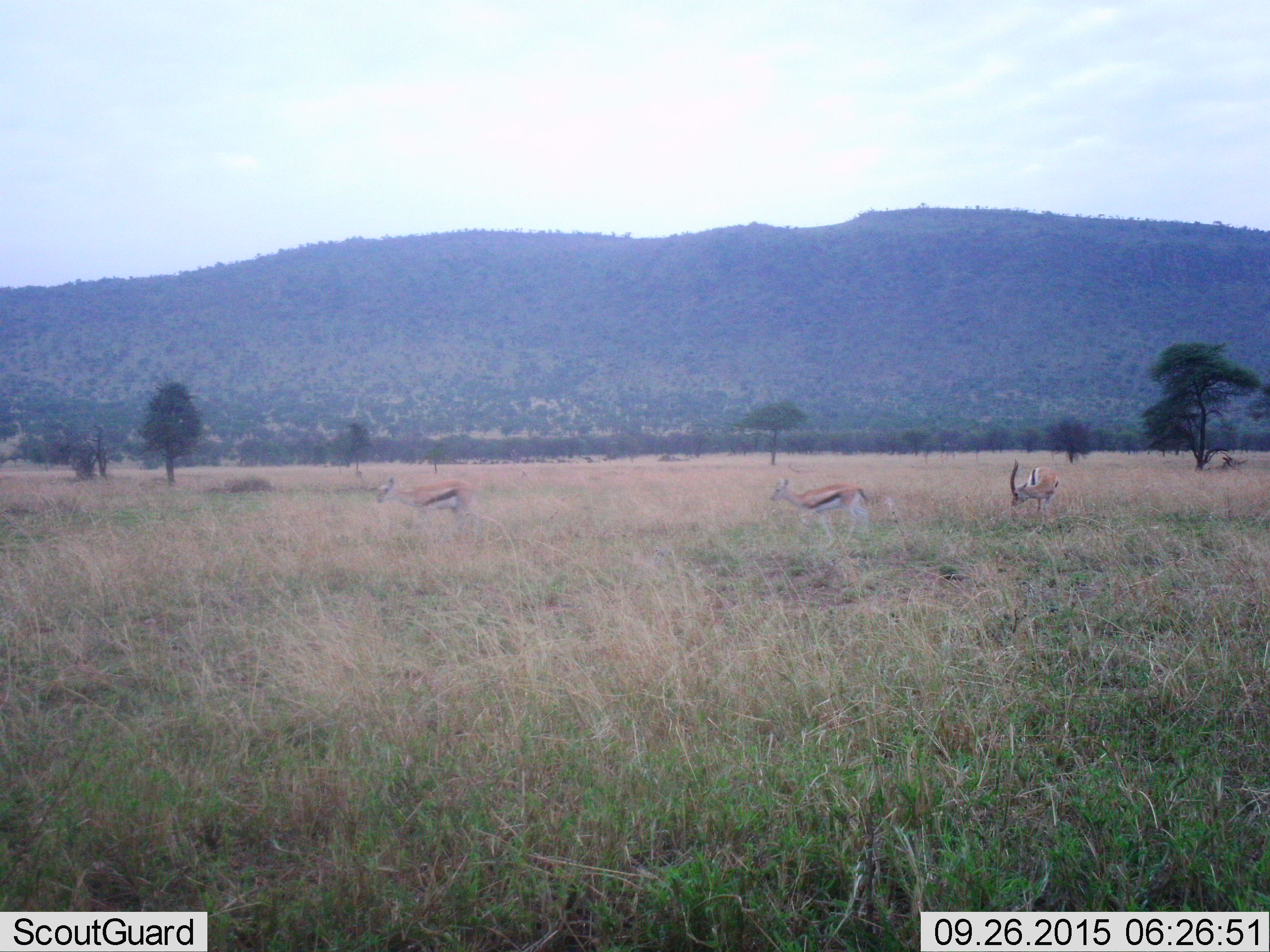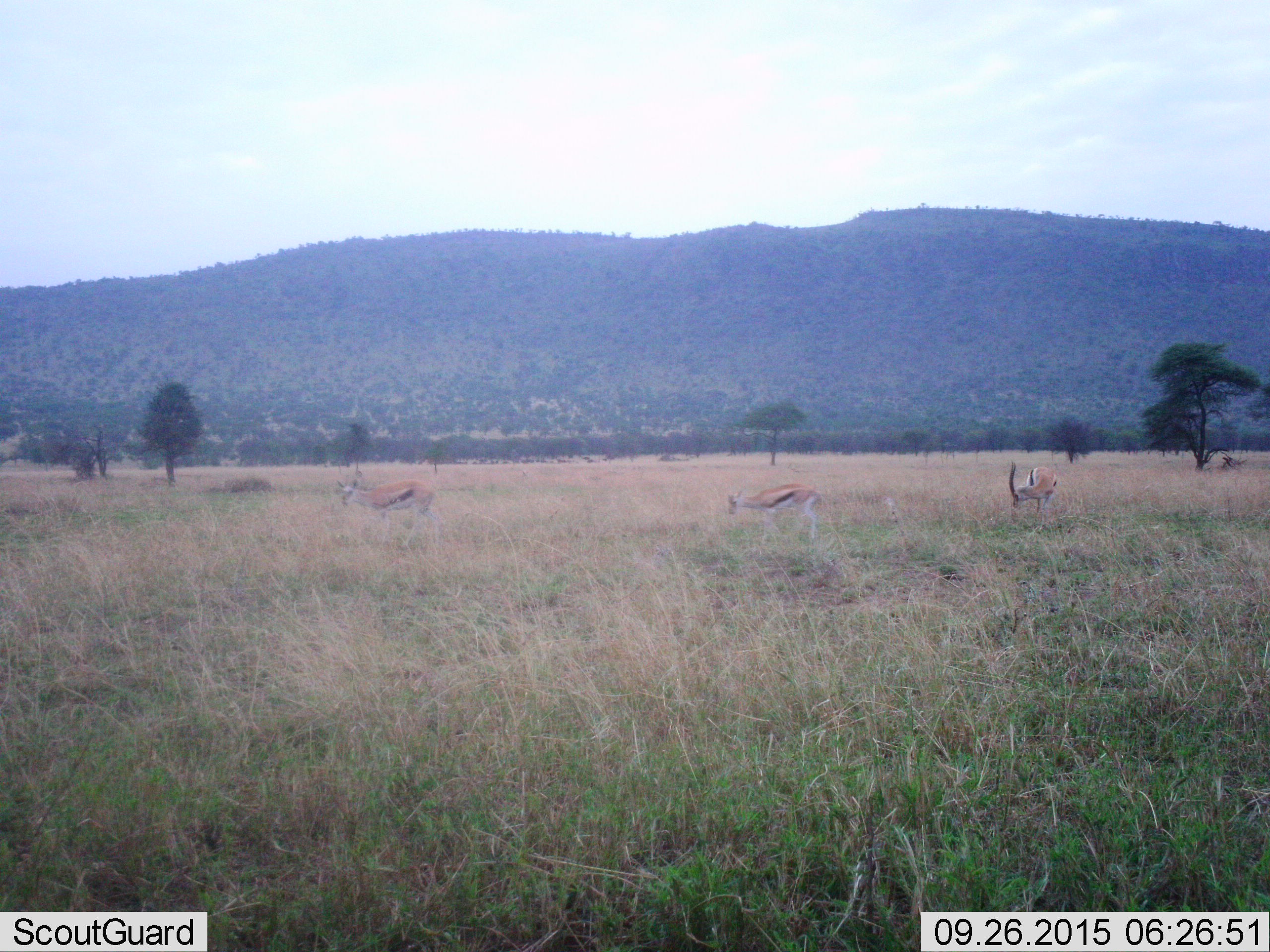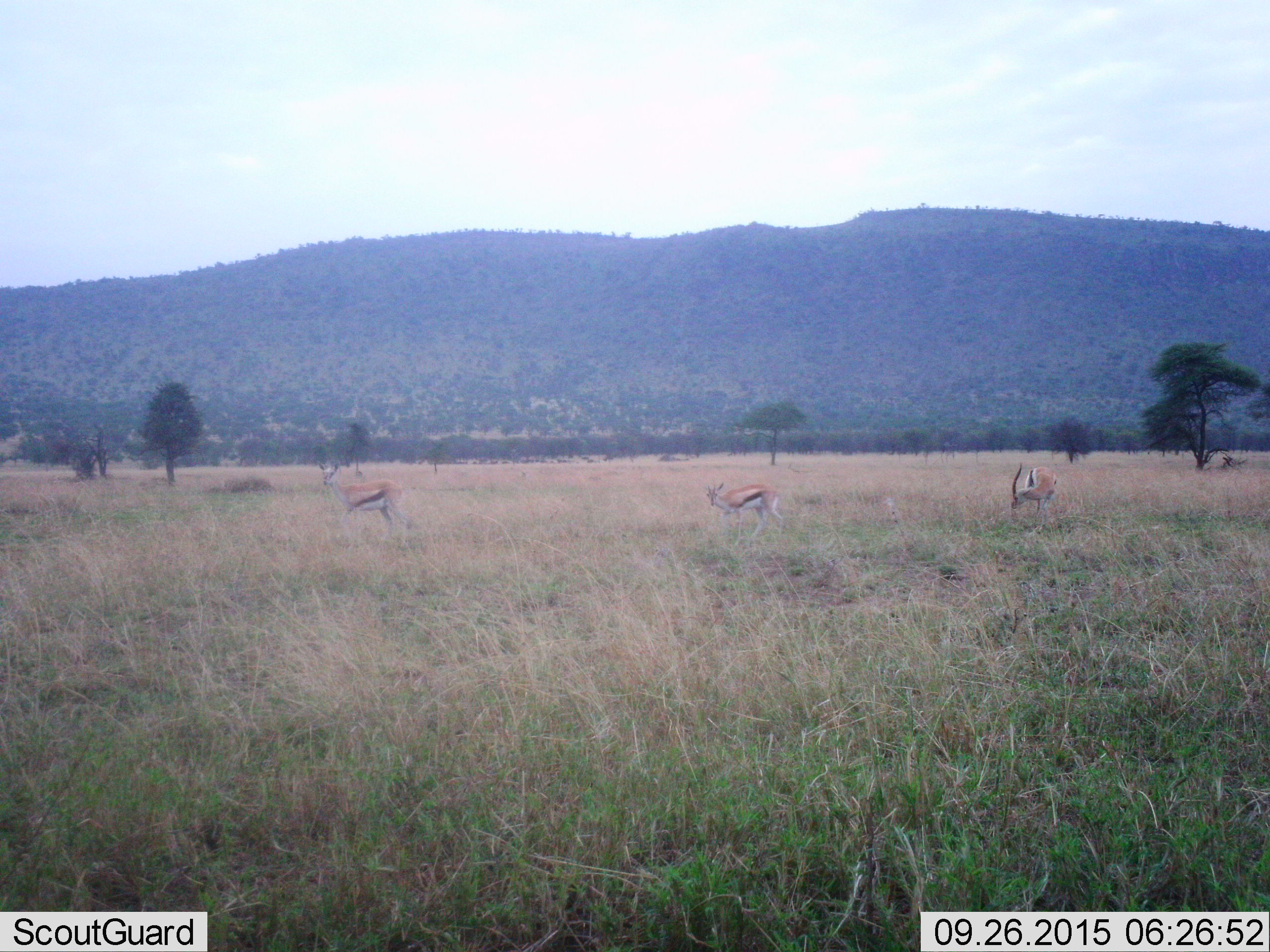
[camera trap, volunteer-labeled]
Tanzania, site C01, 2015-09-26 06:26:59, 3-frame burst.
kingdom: Animalia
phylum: Chordata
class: Mammalia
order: Artiodactyla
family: Bovidae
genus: Eudorcas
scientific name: Eudorcas thomsonii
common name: thomson's gazelle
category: gazellethomsons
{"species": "gazellethomsons (thomson's gazelle) (Eudorcas thomsonii)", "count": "3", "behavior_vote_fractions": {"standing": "44%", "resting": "0%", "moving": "78%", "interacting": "0%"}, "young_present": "0%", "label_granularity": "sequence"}